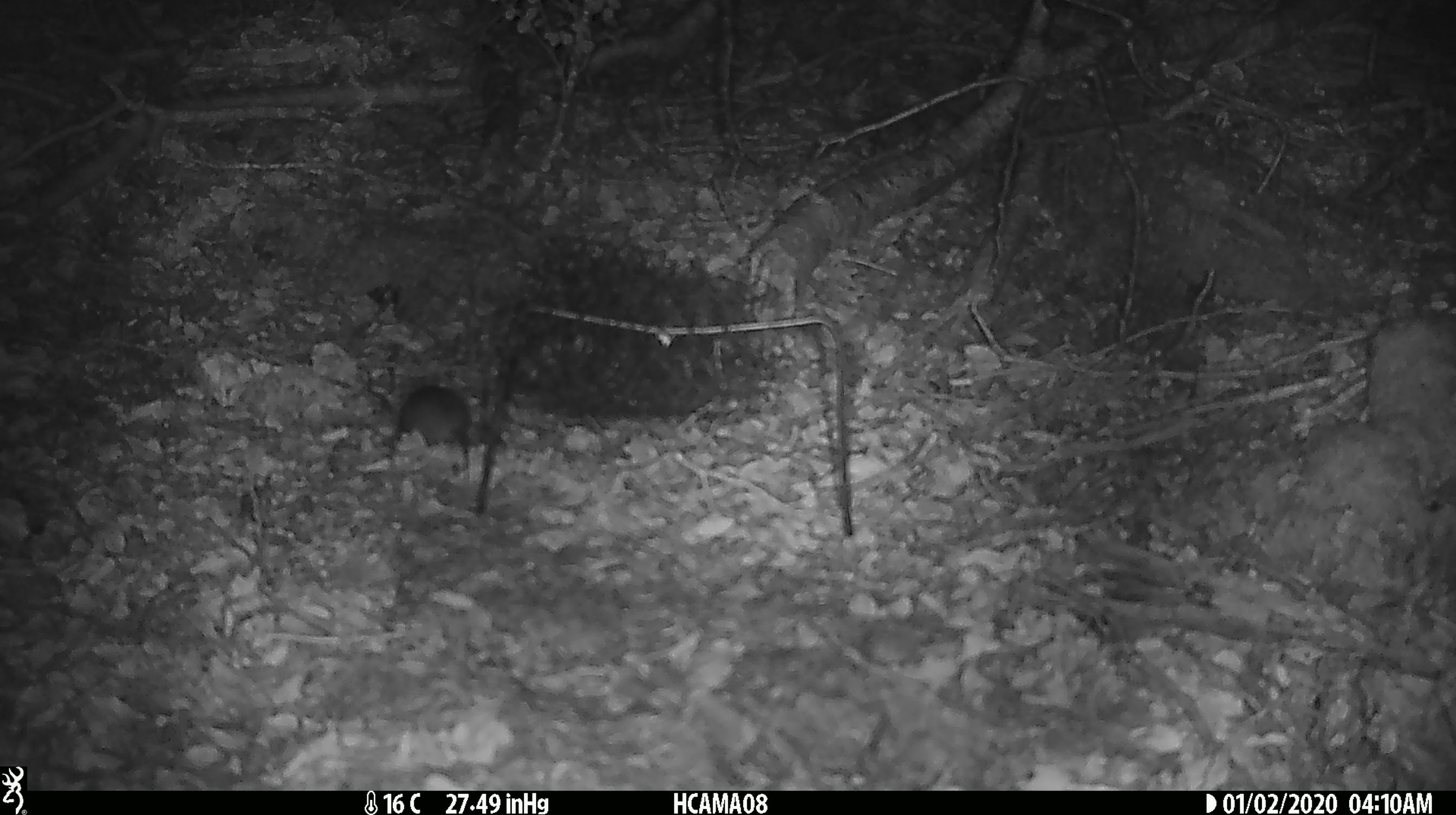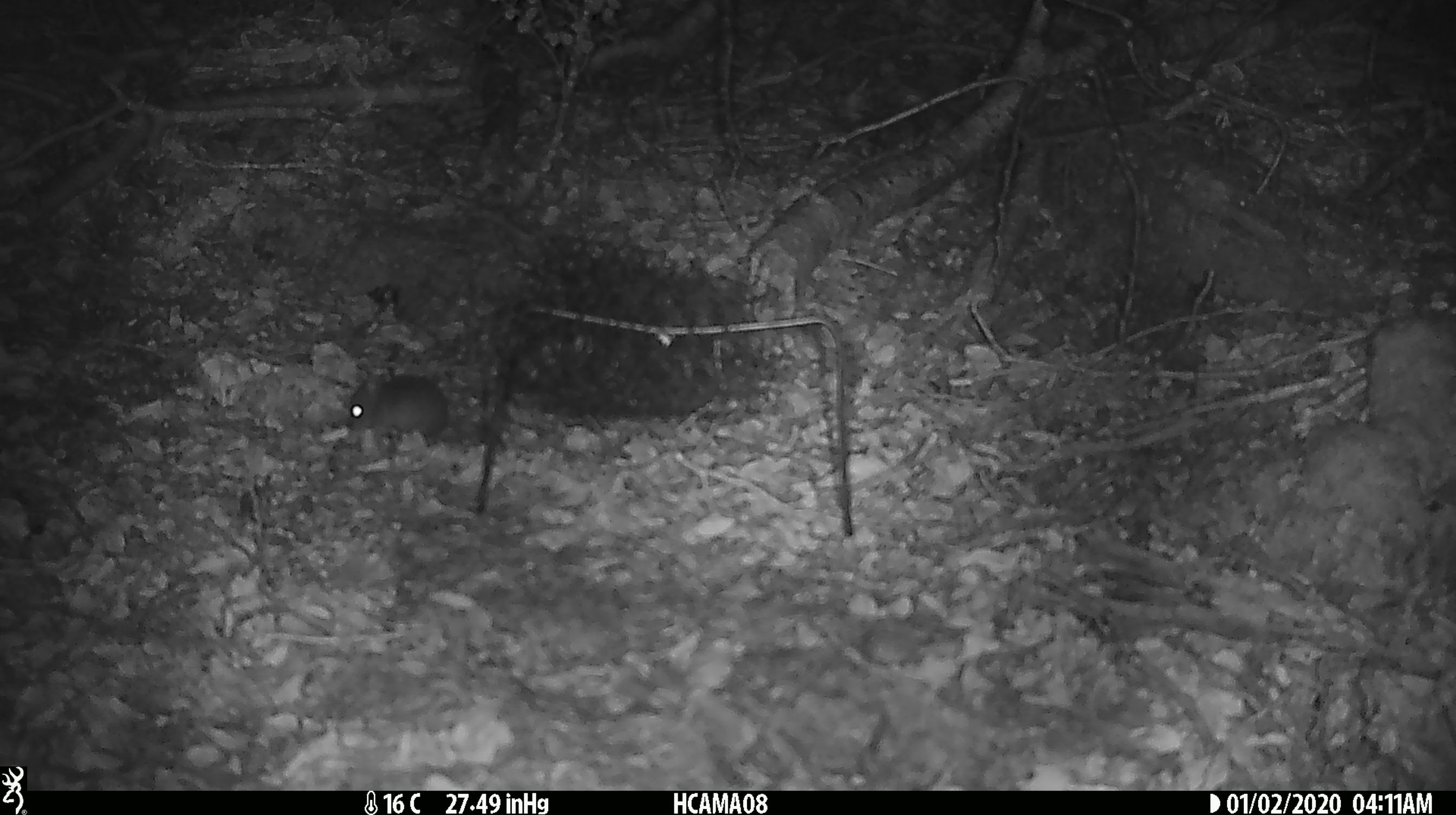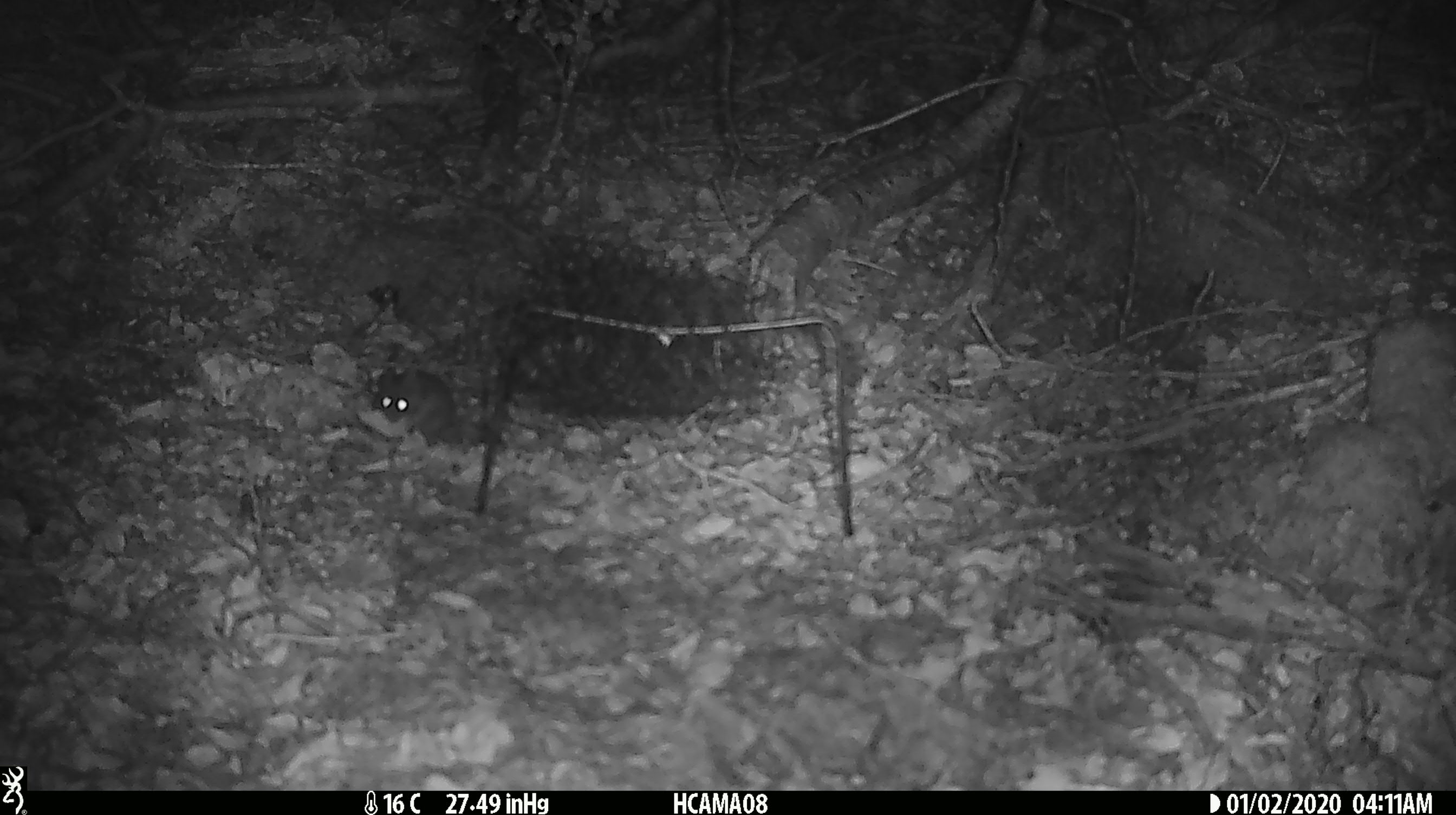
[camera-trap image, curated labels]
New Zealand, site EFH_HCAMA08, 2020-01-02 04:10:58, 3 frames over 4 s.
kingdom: Animalia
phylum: Chordata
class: Mammalia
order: Rodentia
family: Muridae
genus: Mus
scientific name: Mus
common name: mouse